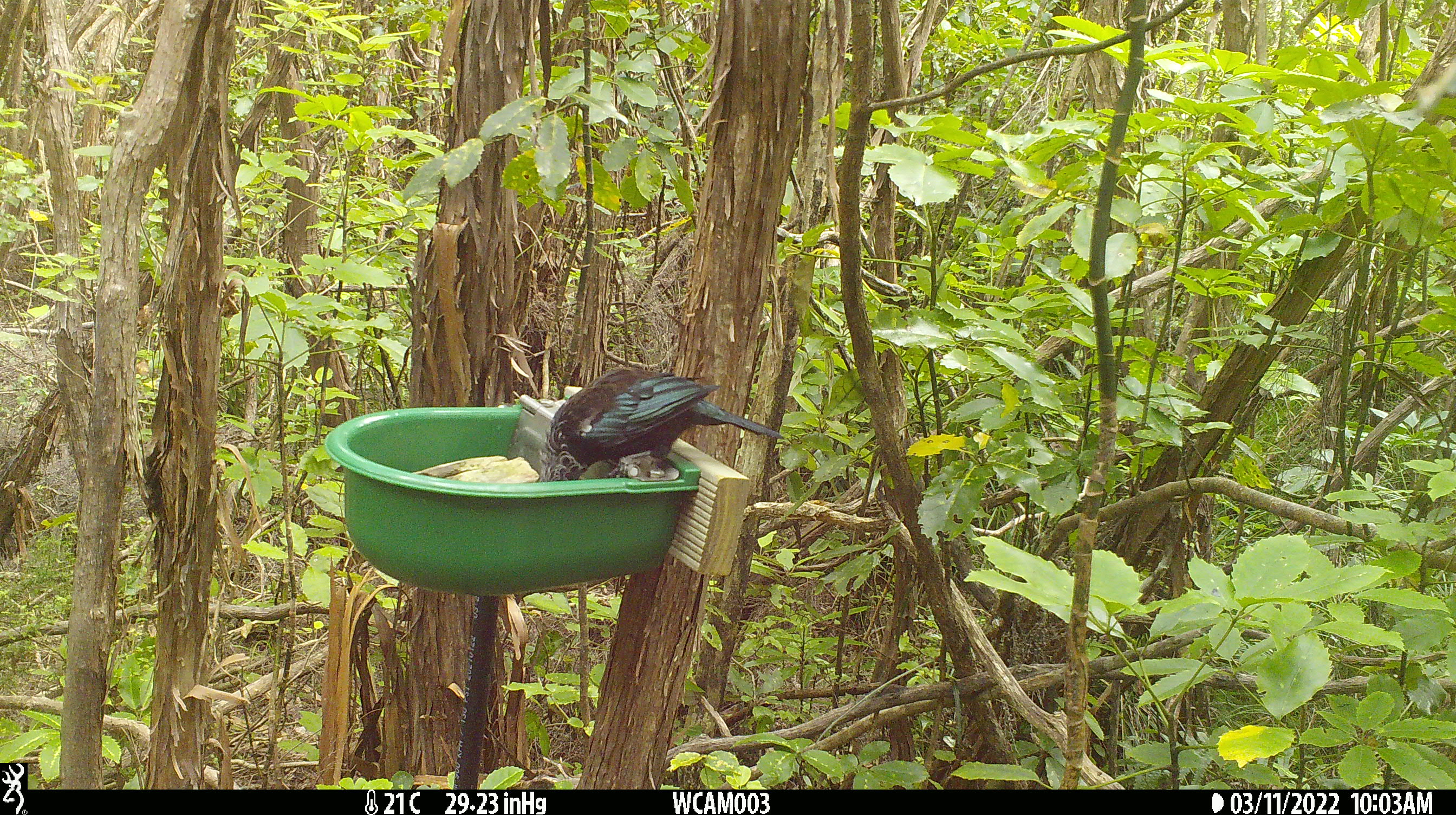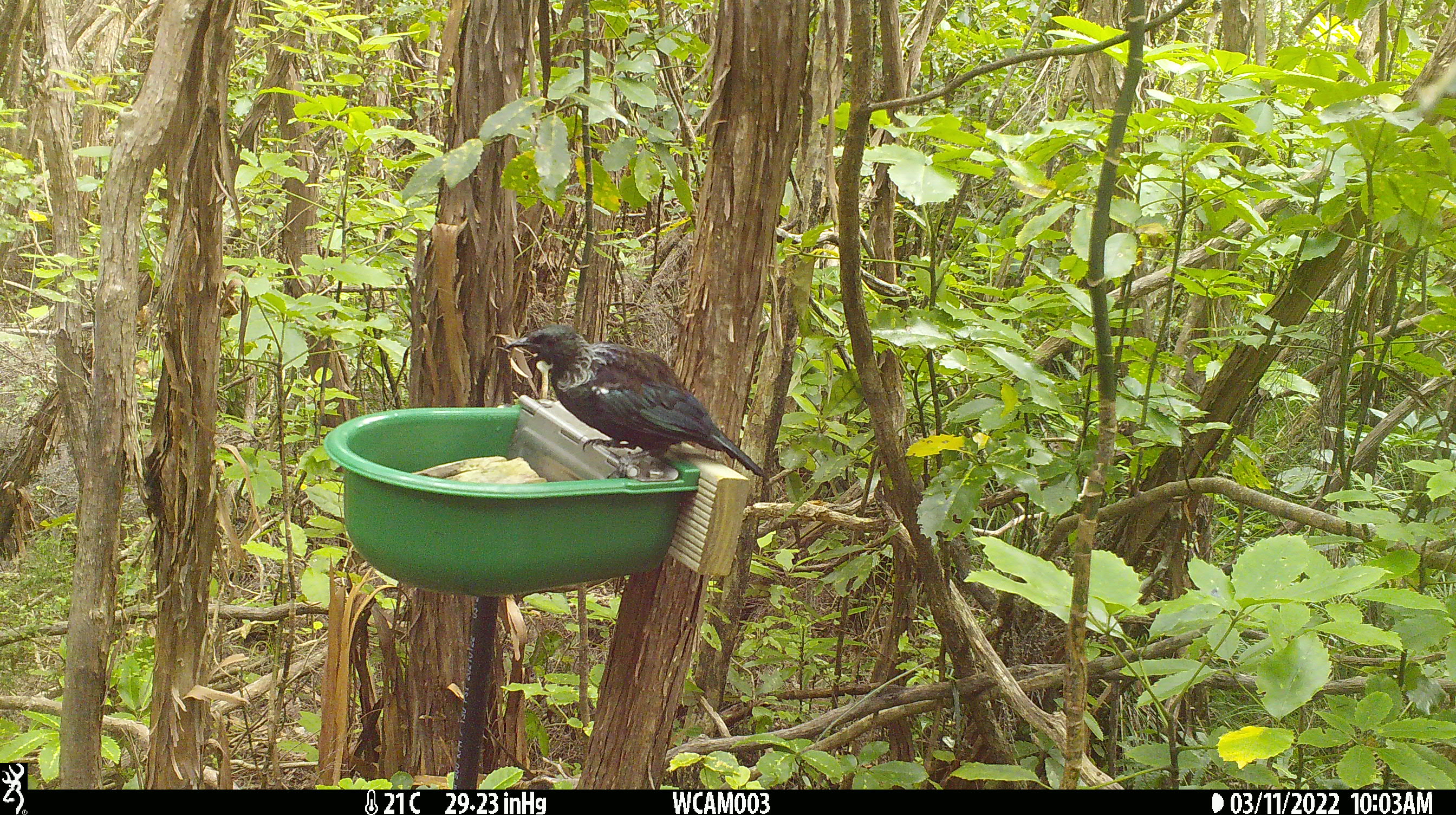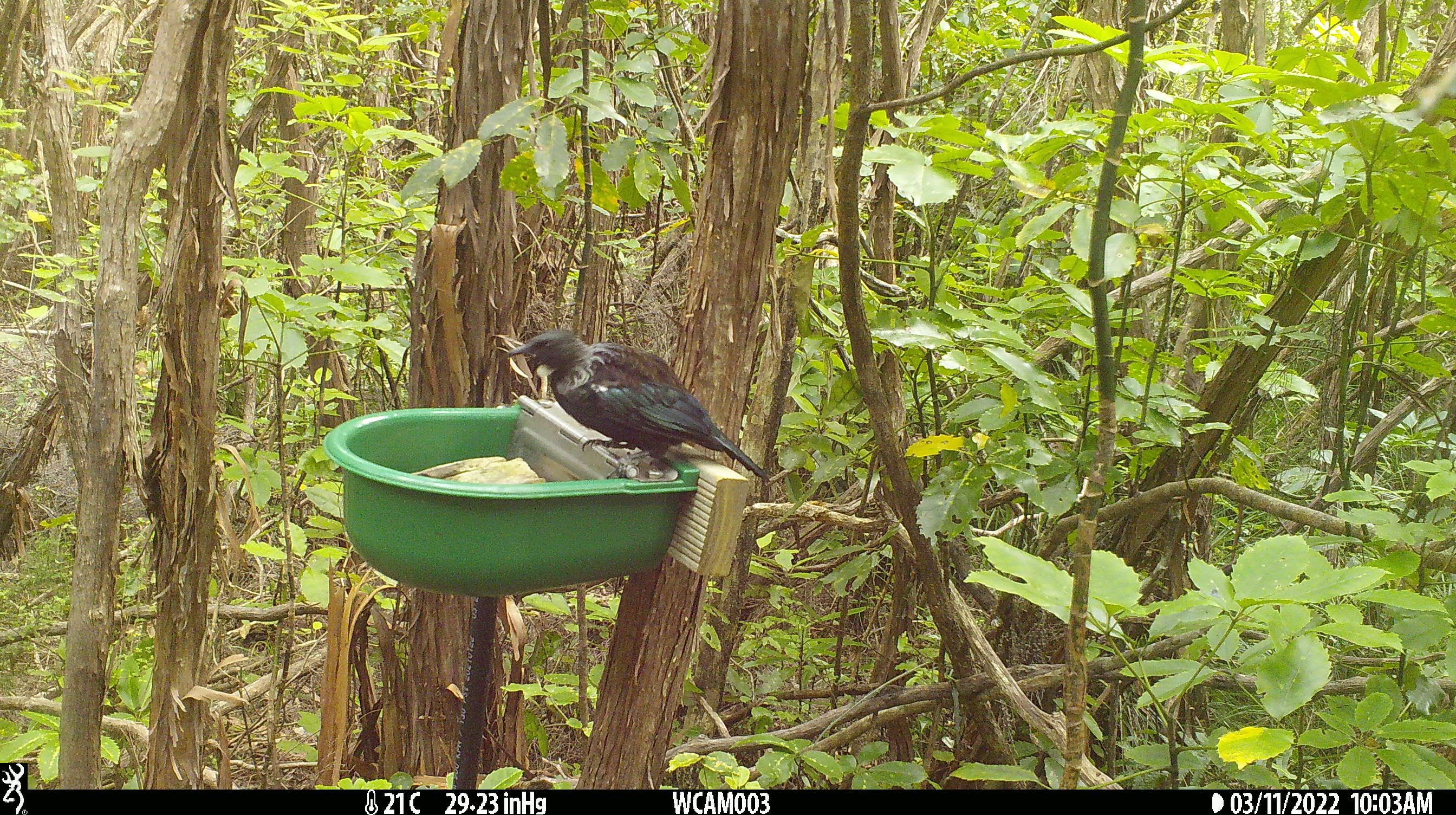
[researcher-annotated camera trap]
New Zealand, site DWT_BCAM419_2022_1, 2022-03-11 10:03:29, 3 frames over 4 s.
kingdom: Animalia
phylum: Chordata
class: Aves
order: Passeriformes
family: Meliphagidae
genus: Prosthemadera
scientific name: Prosthemadera novaeseelandiae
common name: tui